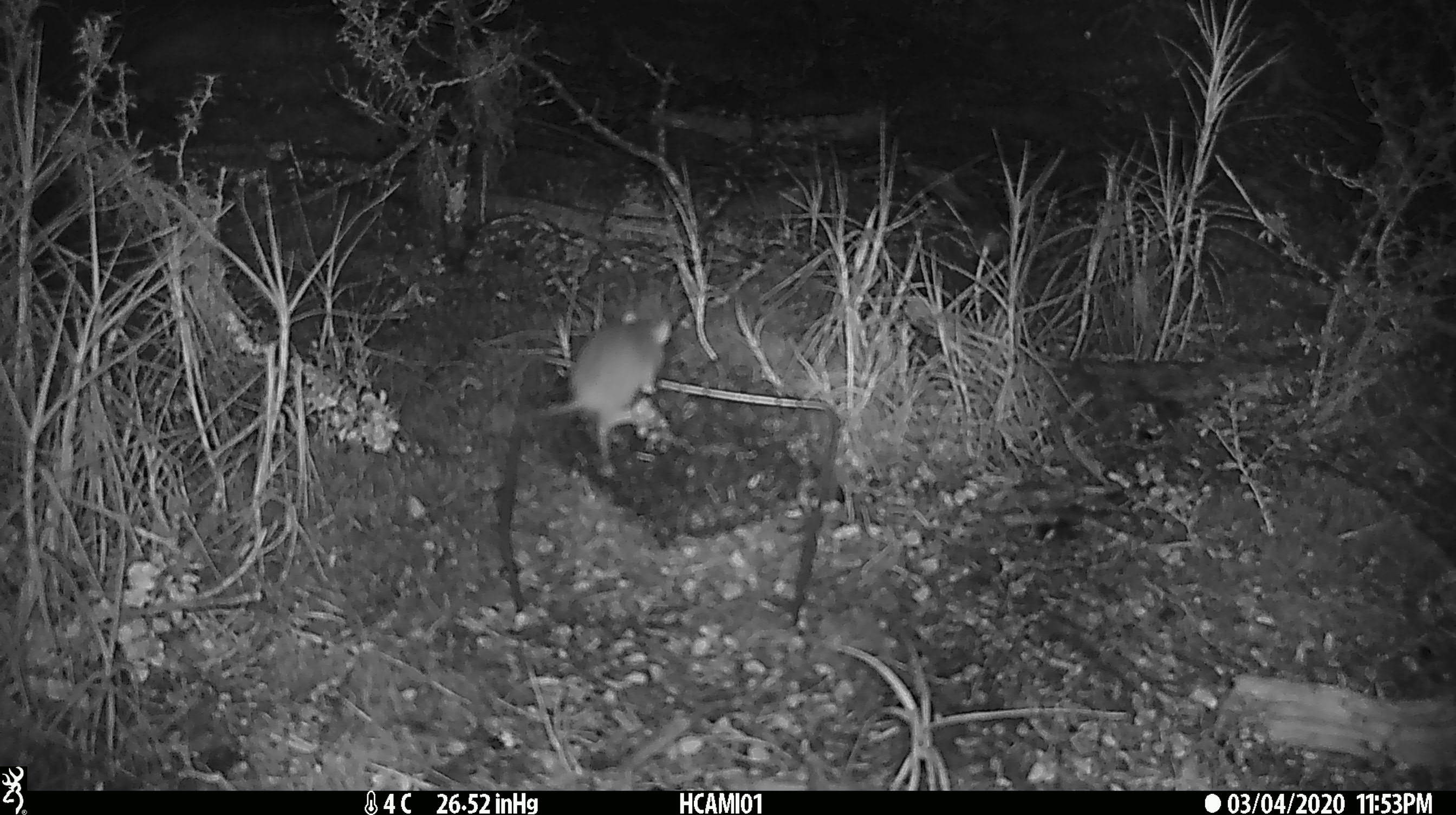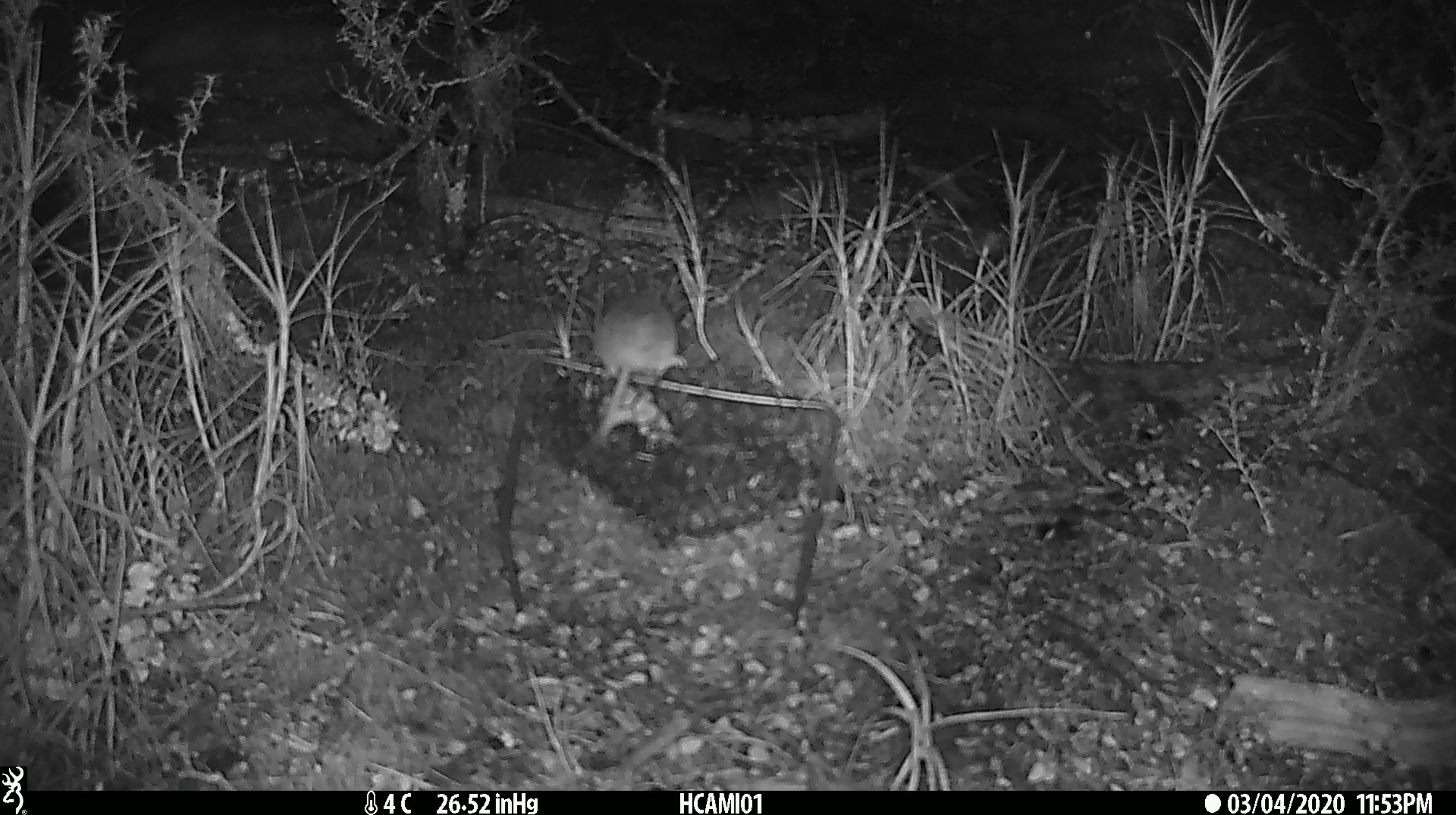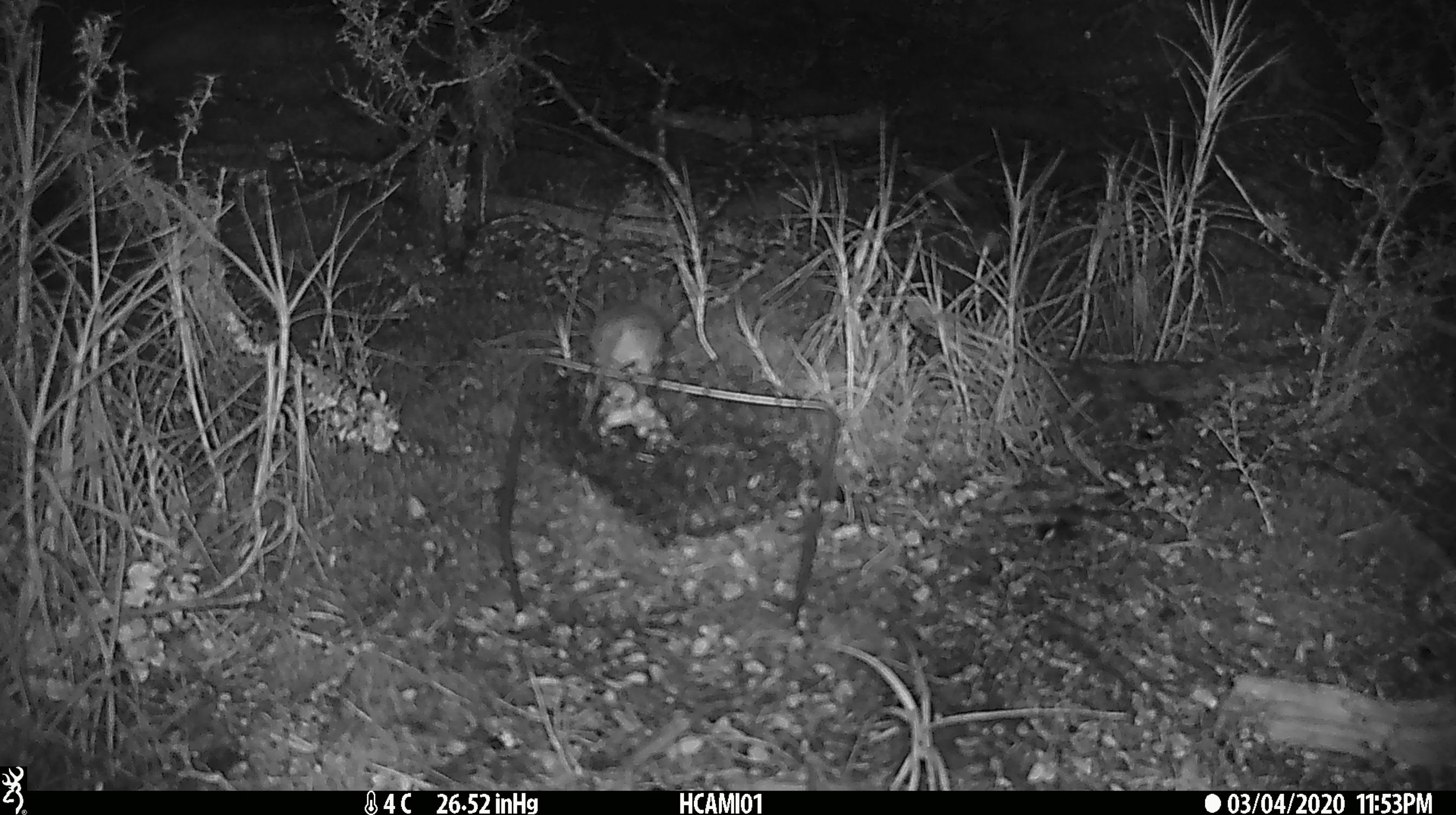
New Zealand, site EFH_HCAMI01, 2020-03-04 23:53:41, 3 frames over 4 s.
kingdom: Animalia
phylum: Chordata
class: Mammalia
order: Rodentia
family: Muridae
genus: Mus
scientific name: Mus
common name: mouse